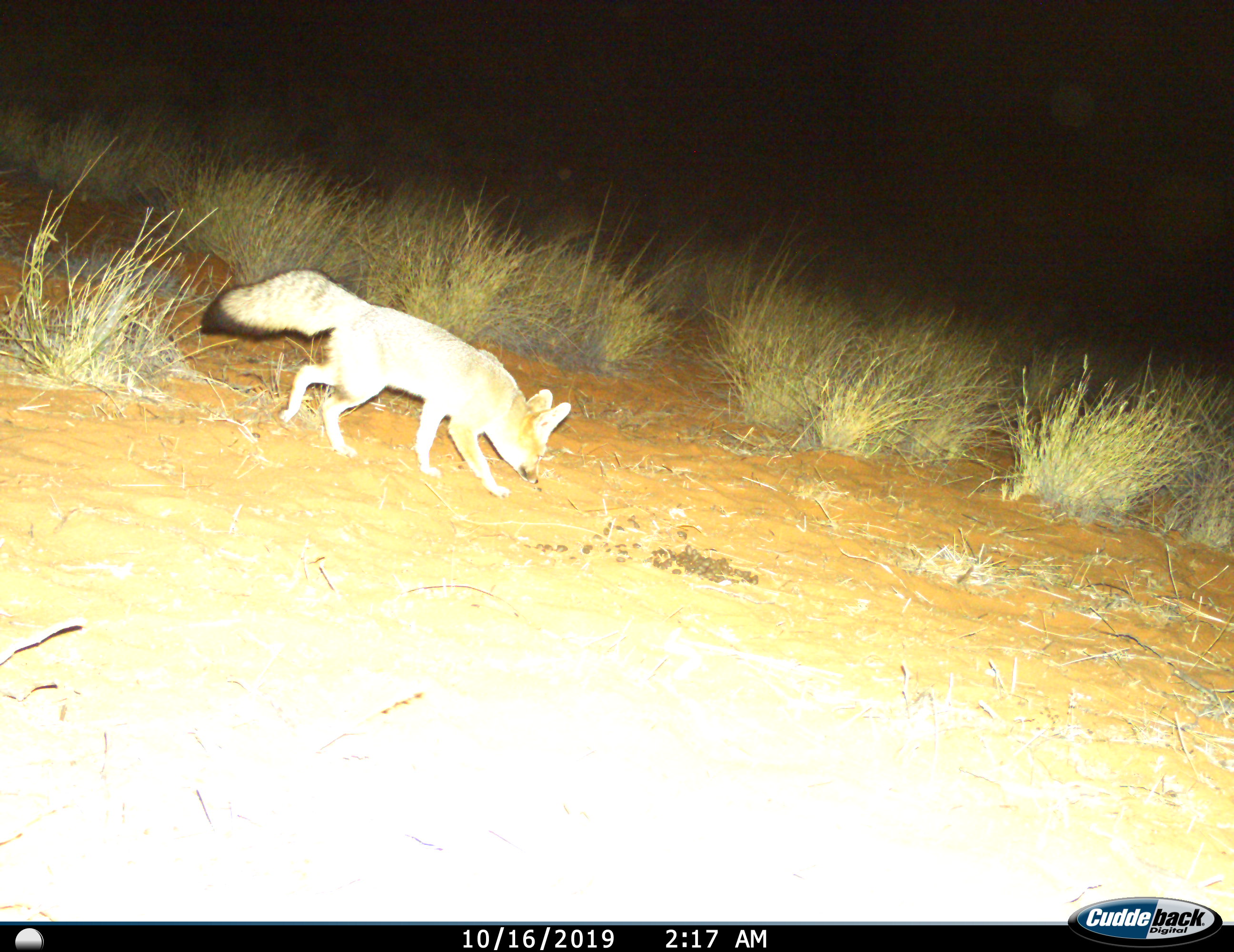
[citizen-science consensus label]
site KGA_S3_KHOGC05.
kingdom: Animalia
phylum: Chordata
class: Mammalia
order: Carnivora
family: Canidae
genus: Vulpes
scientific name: Vulpes chama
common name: cape fox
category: foxcape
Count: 1.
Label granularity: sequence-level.